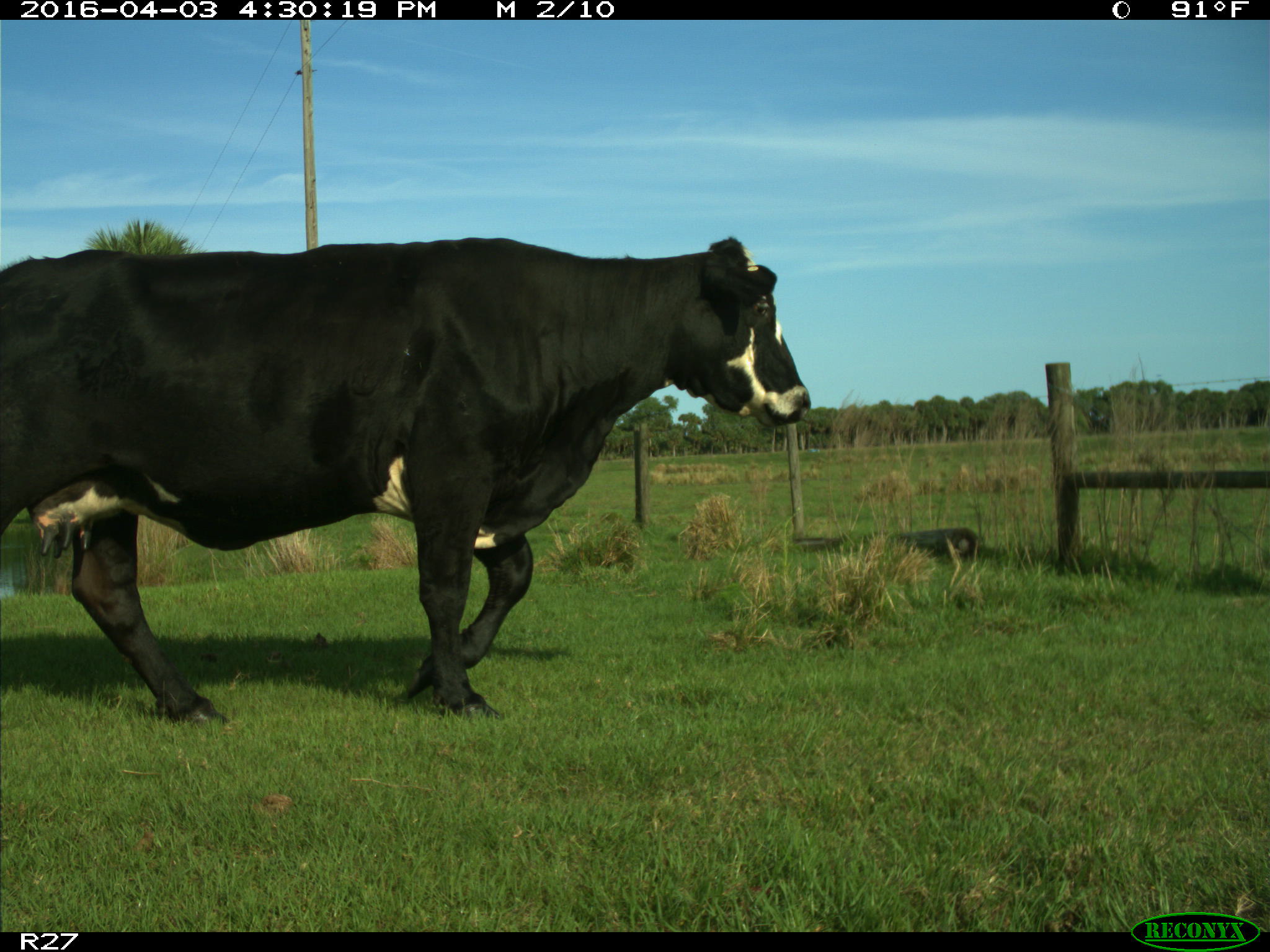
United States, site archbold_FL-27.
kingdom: Animalia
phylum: Chordata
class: Mammalia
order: Artiodactyla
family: Bovidae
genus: Bos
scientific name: Bos taurus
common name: domestic cow